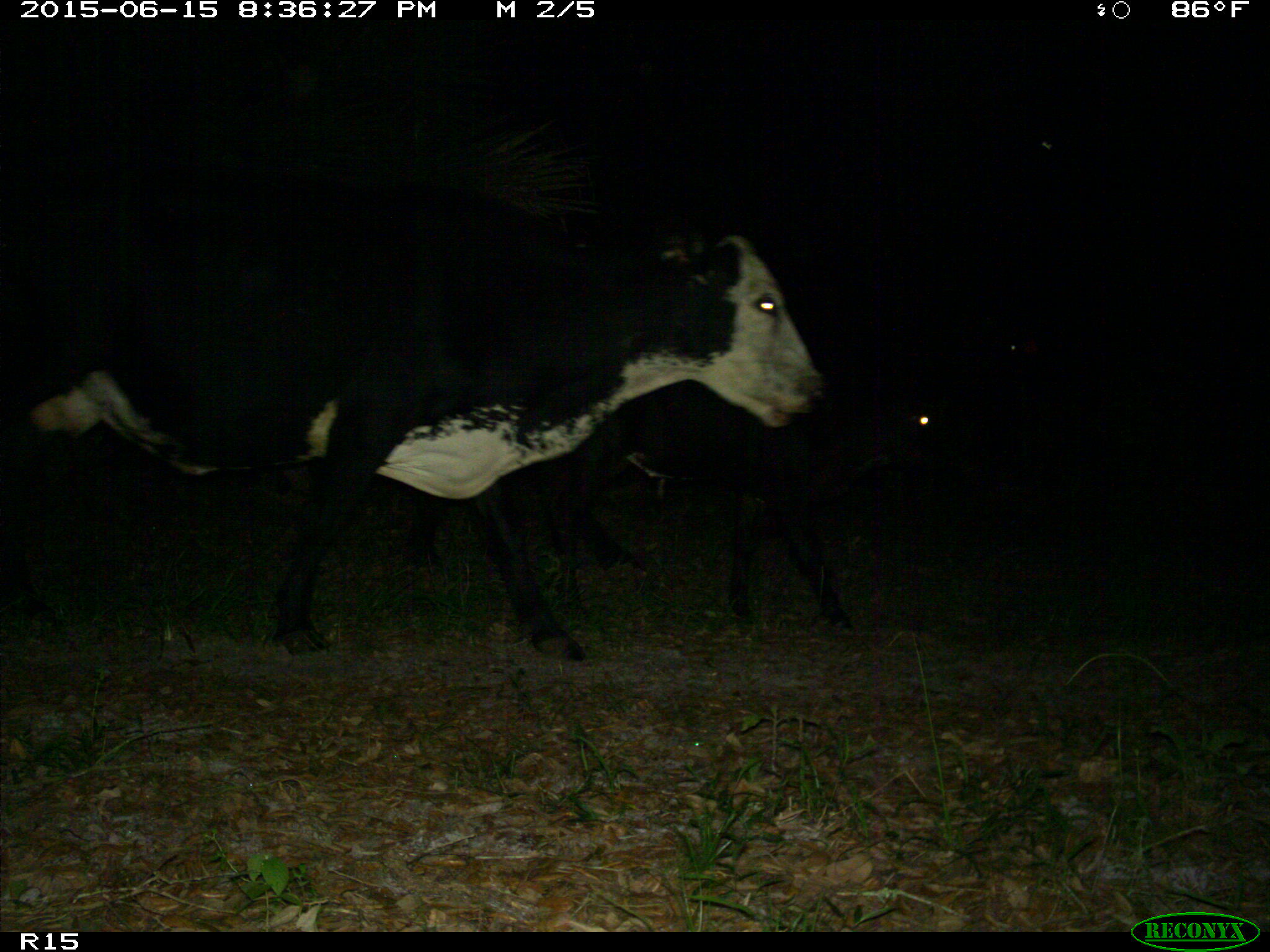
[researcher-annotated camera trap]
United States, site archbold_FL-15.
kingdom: Animalia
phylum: Chordata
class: Mammalia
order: Artiodactyla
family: Bovidae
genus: Bos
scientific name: Bos taurus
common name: domestic cow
Bos taurus (domestic cow).